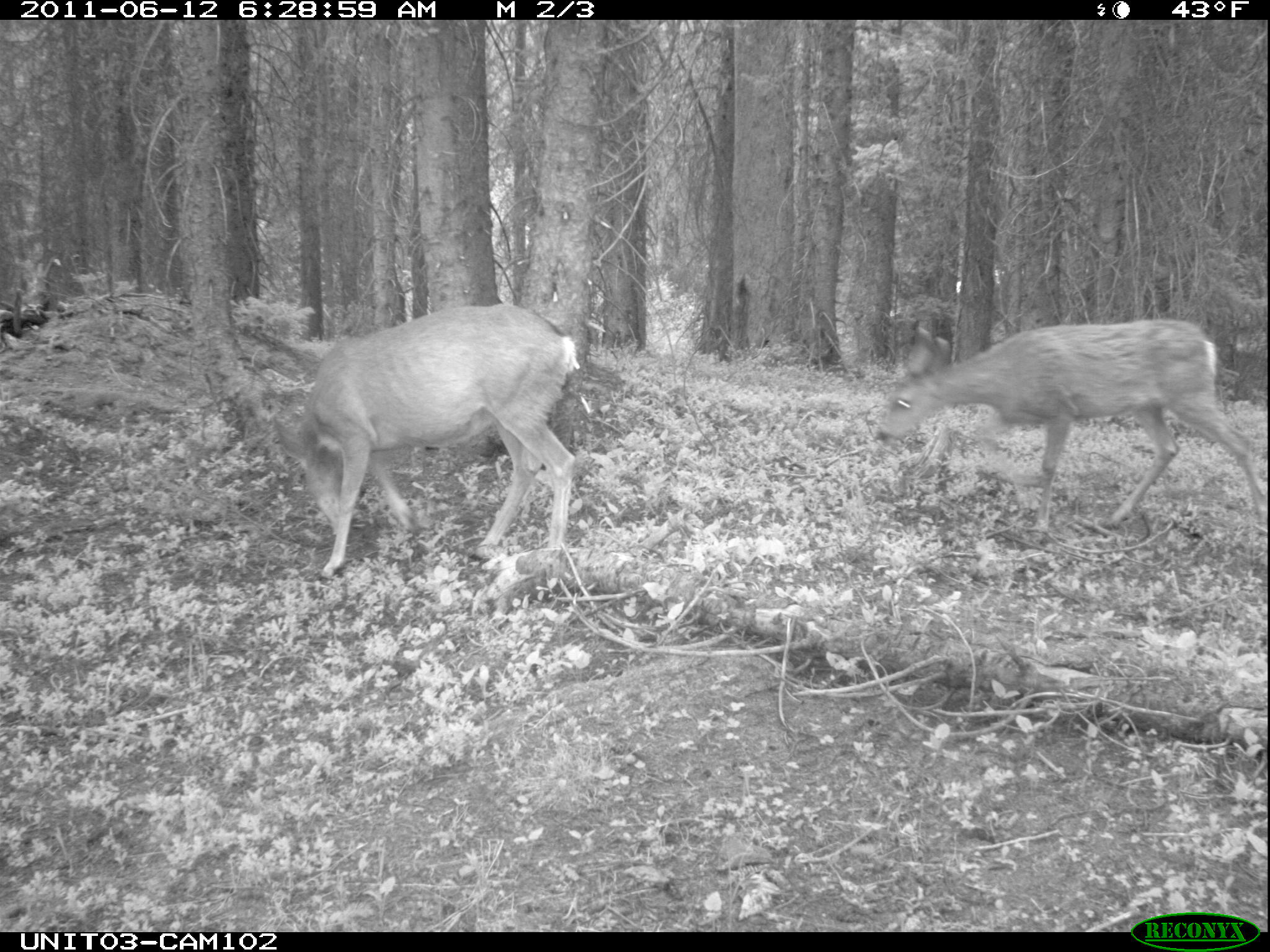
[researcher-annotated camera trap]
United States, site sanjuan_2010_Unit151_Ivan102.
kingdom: Animalia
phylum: Chordata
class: Mammalia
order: Artiodactyla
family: Cervidae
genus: Odocoileus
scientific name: Odocoileus hemionus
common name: mule deer